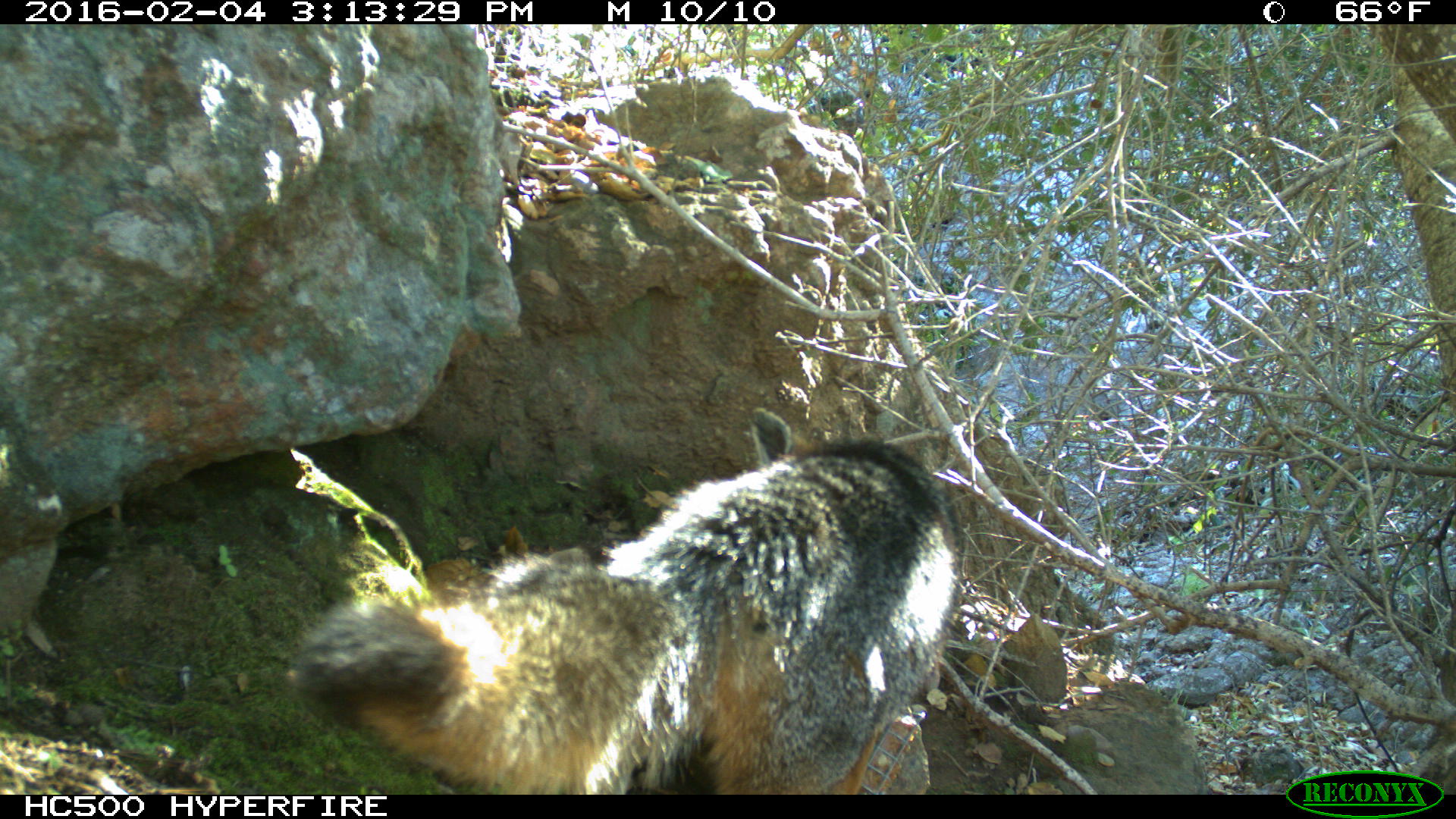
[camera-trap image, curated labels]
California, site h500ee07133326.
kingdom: Animalia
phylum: Chordata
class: Mammalia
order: Carnivora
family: Canidae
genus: Urocyon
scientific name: Urocyon littoralis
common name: island fox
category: fox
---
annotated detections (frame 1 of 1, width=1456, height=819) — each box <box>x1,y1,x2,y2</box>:
fox: <box>293,405,963,794</box>